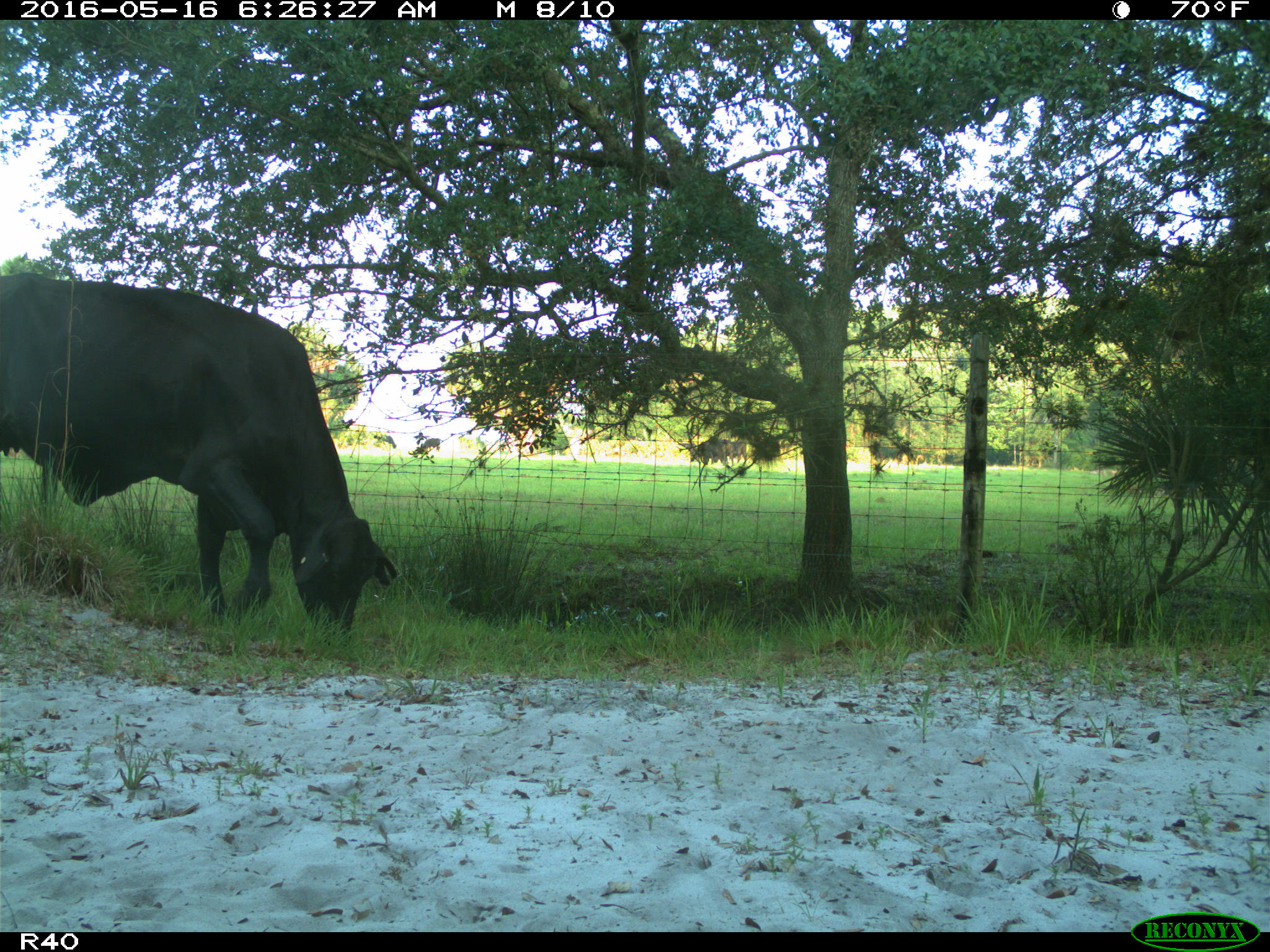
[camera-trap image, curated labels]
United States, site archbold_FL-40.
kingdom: Animalia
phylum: Chordata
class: Mammalia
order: Artiodactyla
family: Bovidae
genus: Bos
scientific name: Bos taurus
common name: domestic cow